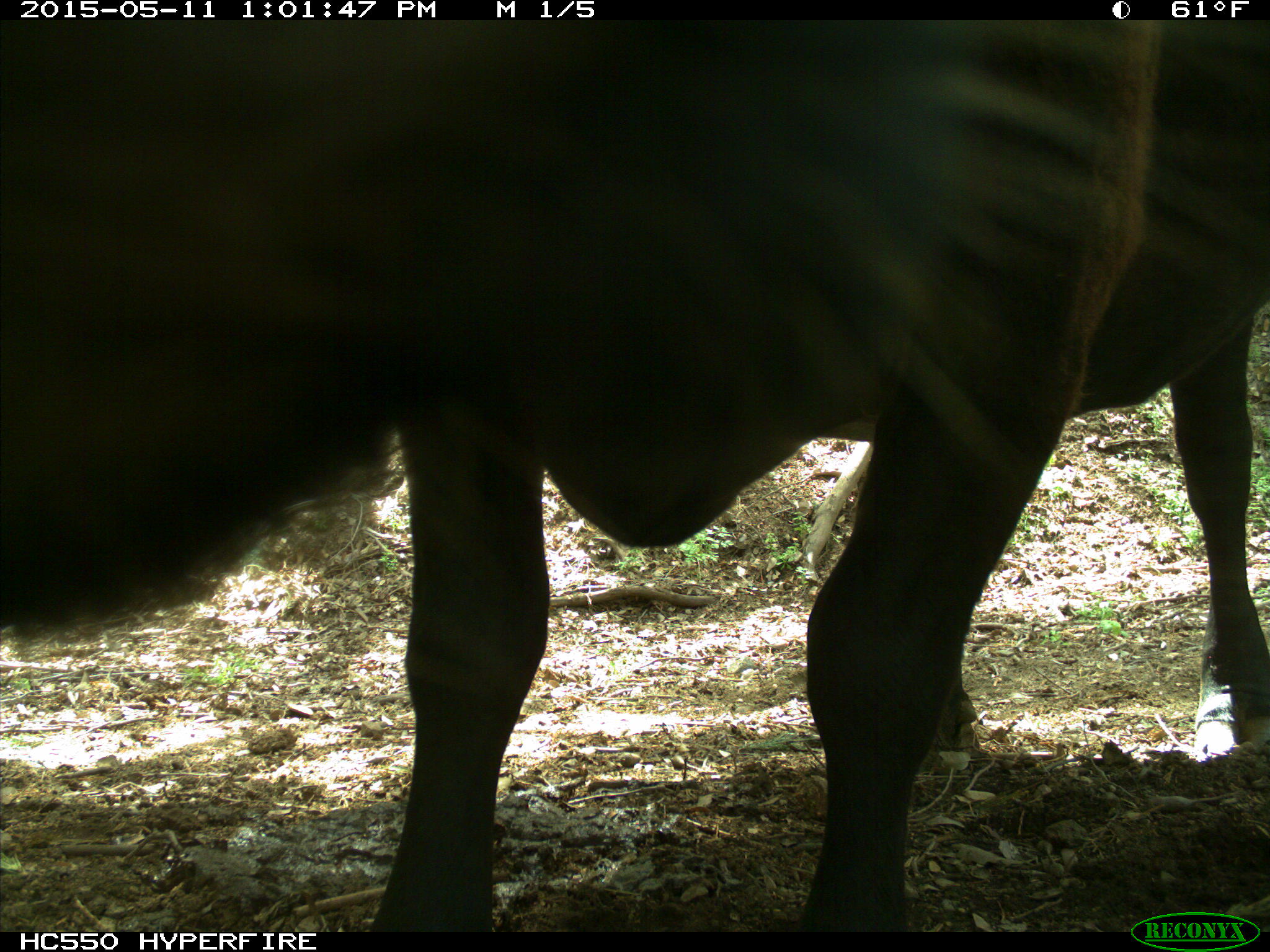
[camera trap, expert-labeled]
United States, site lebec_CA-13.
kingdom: Animalia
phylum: Chordata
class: Mammalia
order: Artiodactyla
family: Bovidae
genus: Bos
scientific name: Bos taurus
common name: domestic cow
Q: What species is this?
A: Bos taurus (domestic cow).